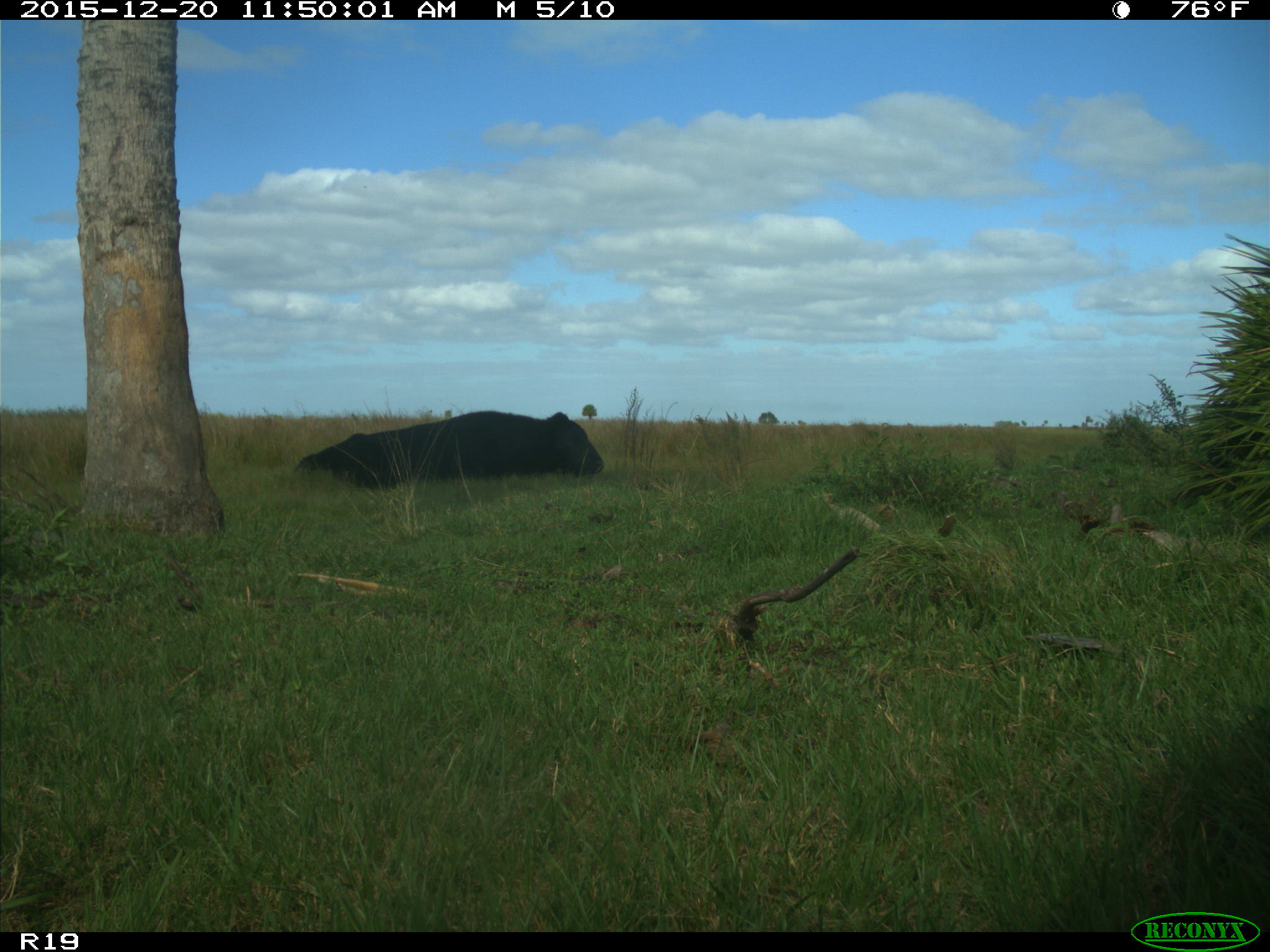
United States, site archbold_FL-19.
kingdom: Animalia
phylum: Chordata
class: Mammalia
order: Artiodactyla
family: Bovidae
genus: Bos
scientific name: Bos taurus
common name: domestic cow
Bos taurus (domestic cow).